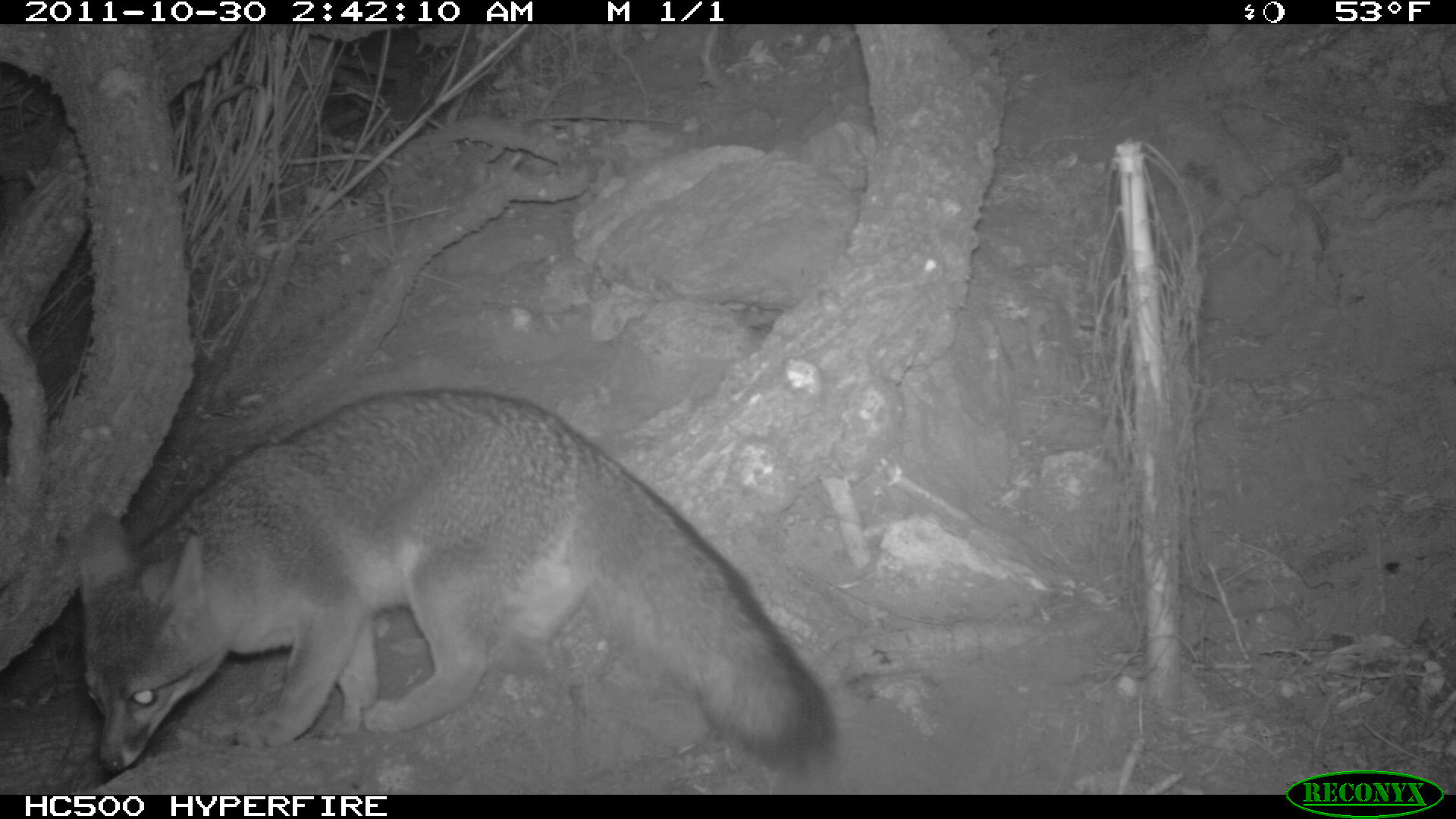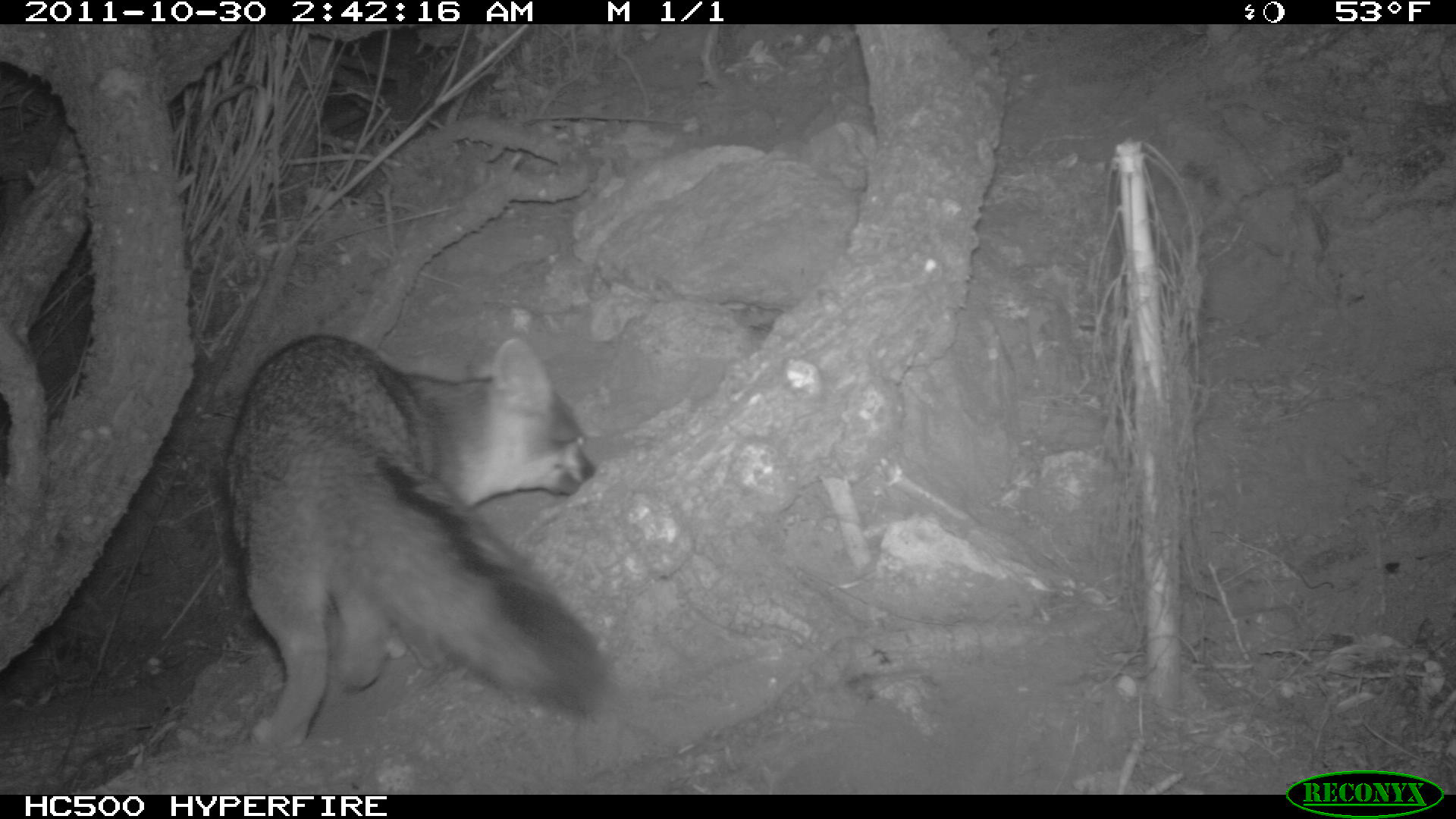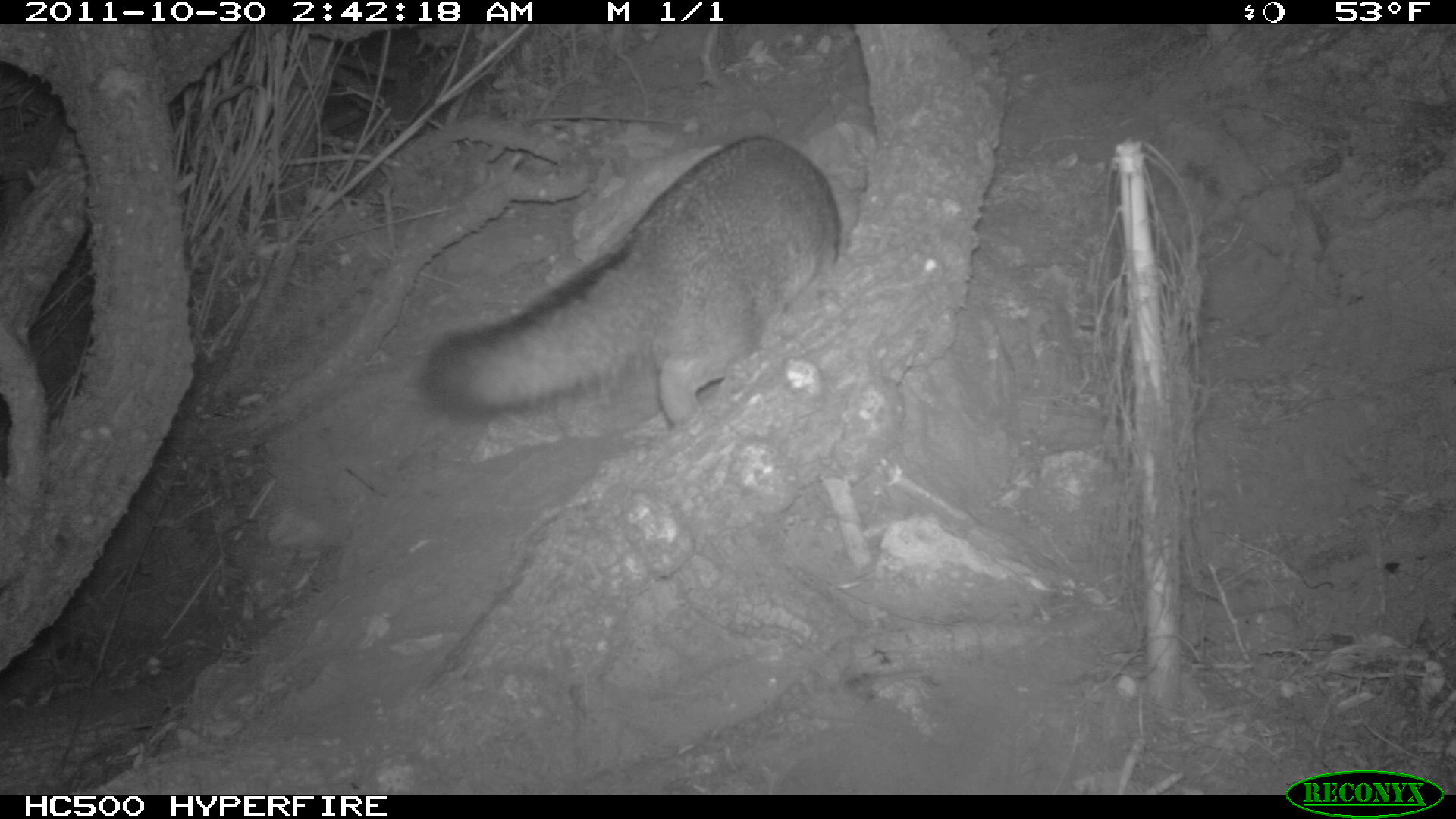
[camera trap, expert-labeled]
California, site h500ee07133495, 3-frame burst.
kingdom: Animalia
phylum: Chordata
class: Mammalia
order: Carnivora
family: Canidae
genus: Urocyon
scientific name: Urocyon littoralis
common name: island fox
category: fox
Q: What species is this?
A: Fox (island fox) (Urocyon littoralis).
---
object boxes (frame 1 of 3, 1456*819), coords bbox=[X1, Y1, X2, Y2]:
fox: bbox=[78, 388, 852, 774]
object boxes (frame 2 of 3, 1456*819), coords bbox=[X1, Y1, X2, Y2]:
fox: bbox=[221, 329, 607, 754]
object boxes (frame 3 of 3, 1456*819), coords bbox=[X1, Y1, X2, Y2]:
fox: bbox=[421, 134, 867, 428]